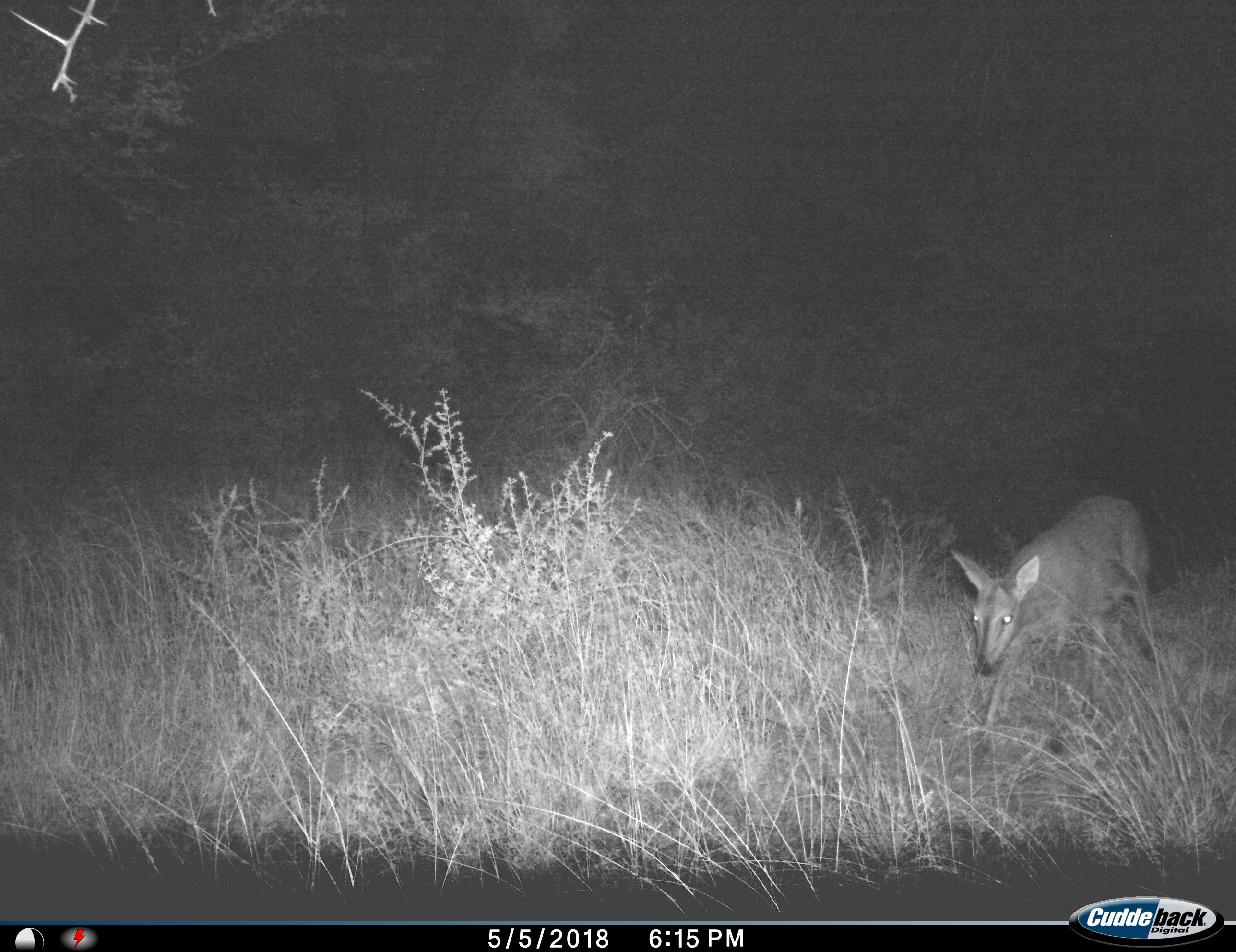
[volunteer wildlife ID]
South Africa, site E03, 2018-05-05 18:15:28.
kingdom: Animalia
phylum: Chordata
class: Mammalia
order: Artiodactyla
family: Bovidae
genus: Cephalophus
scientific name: Cephalophus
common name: duiker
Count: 1.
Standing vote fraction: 0%.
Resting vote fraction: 0%.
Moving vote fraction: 86%.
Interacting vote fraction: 0%.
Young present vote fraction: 0%.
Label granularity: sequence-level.